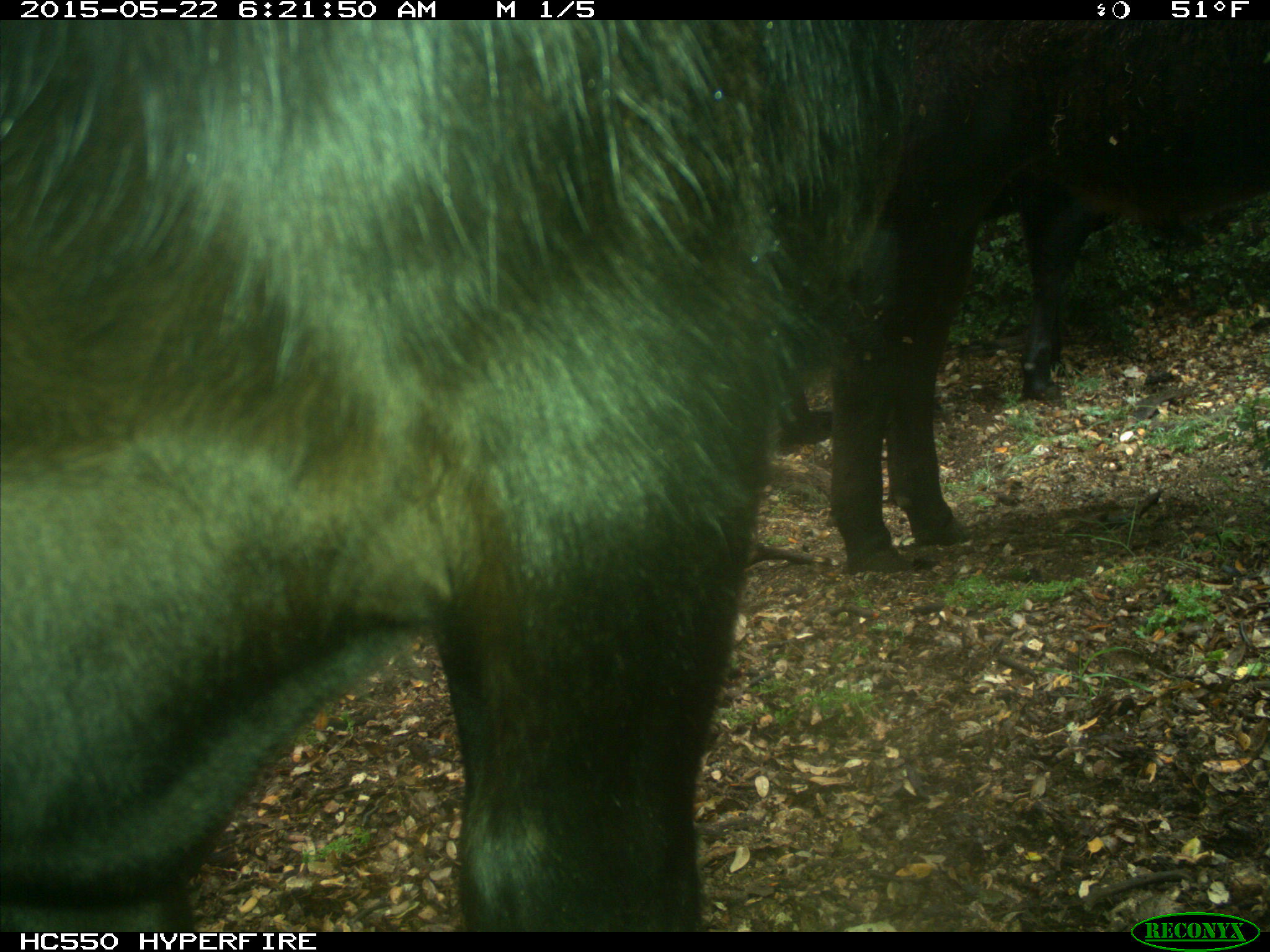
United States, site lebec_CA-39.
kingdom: Animalia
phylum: Chordata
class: Mammalia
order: Artiodactyla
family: Bovidae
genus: Bos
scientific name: Bos taurus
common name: domestic cow